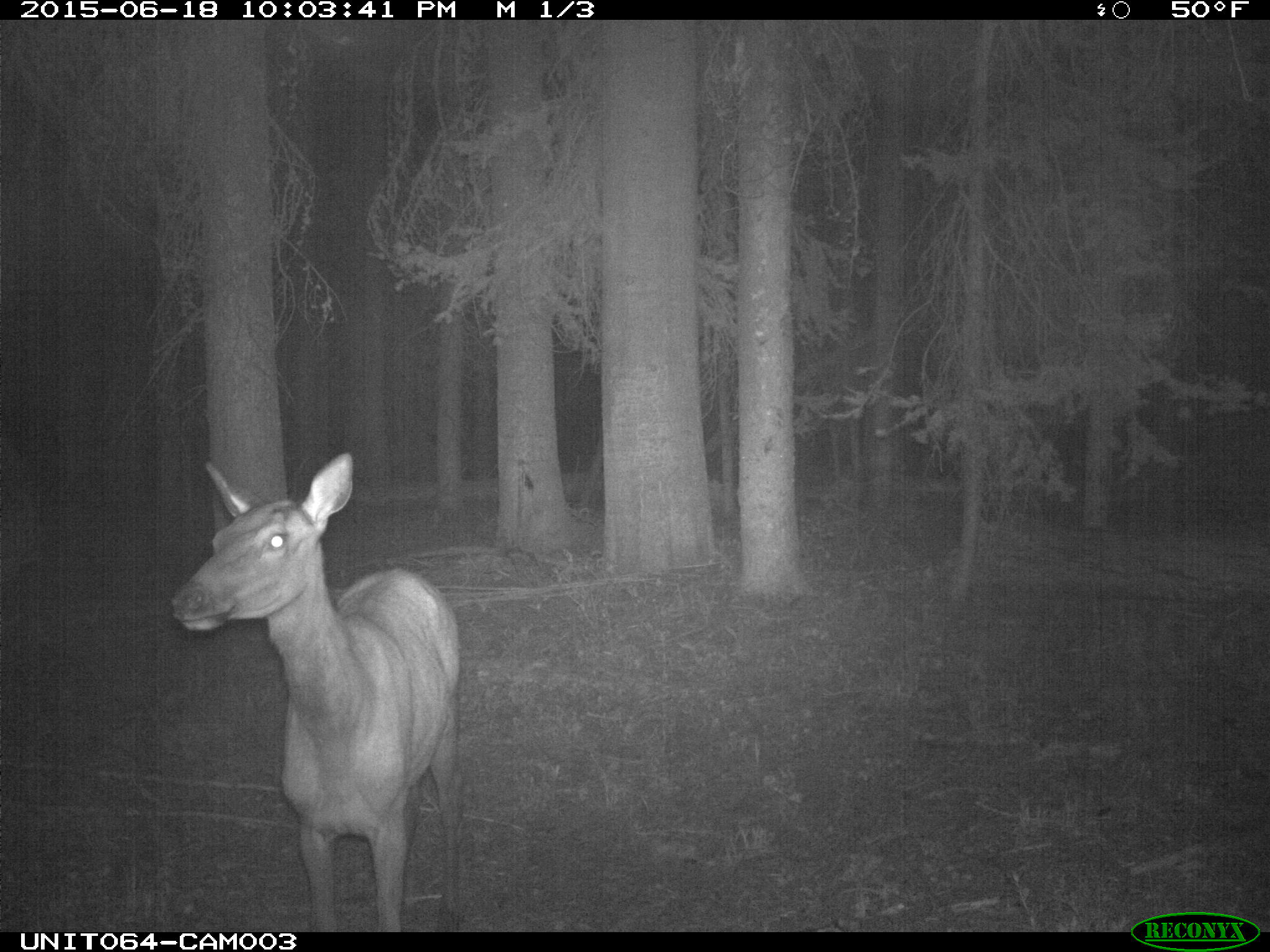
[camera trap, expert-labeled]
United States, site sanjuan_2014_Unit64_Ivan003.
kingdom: Animalia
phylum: Chordata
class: Mammalia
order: Artiodactyla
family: Cervidae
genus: Cervus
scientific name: Cervus elaphus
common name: red deer